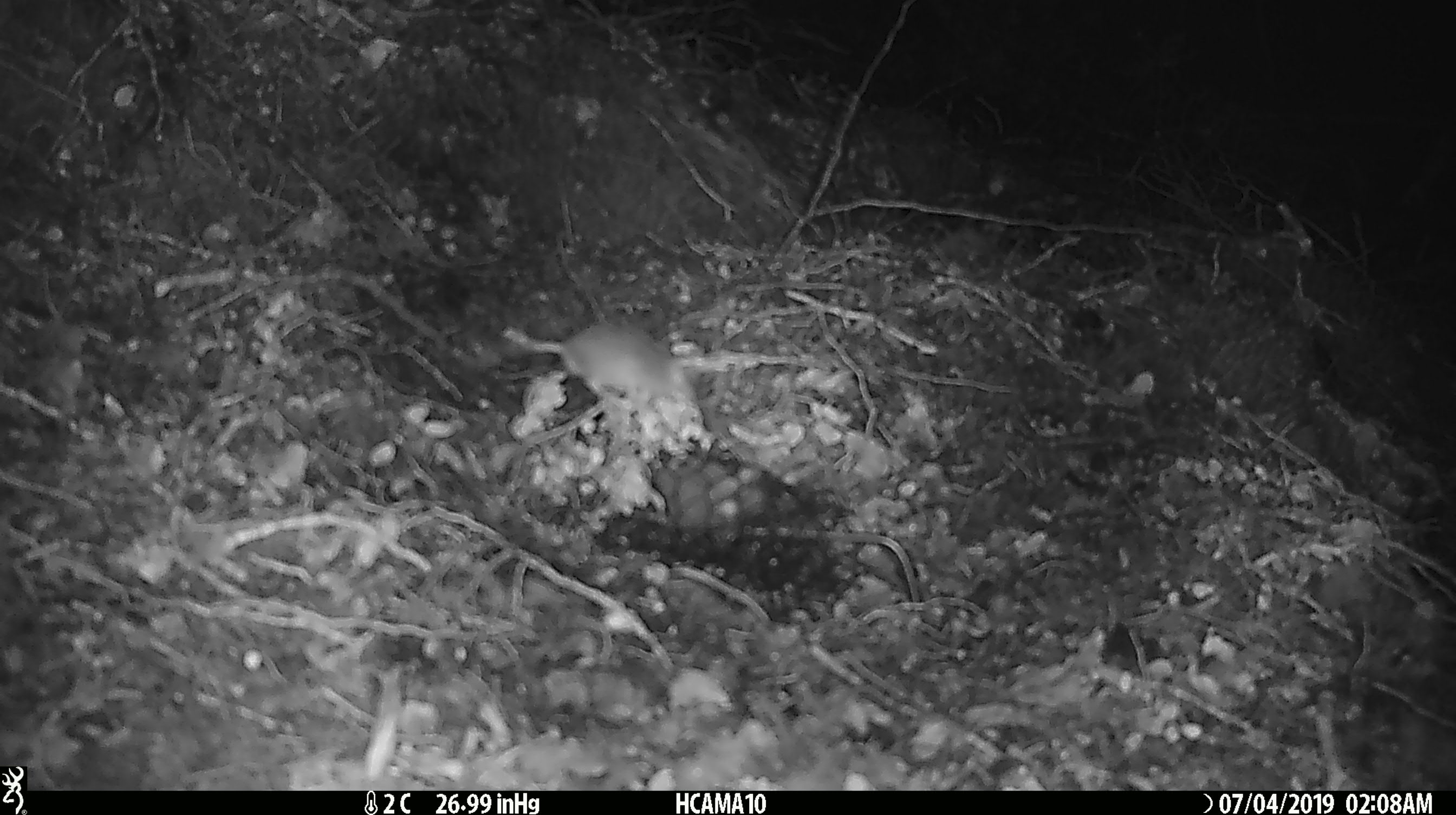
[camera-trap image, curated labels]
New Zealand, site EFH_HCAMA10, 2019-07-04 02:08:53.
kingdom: Animalia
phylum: Chordata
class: Mammalia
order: Rodentia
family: Muridae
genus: Mus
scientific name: Mus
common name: mouse